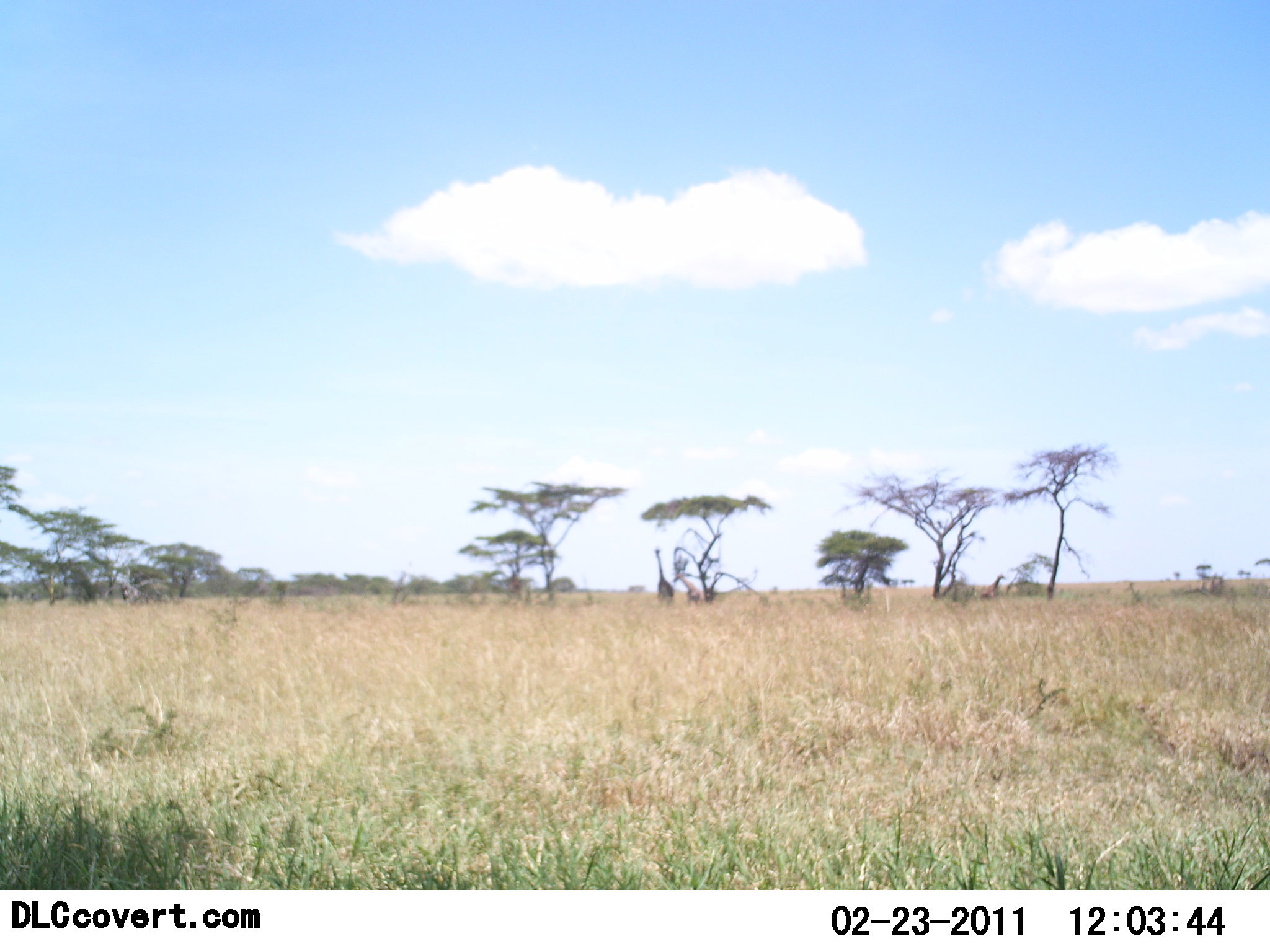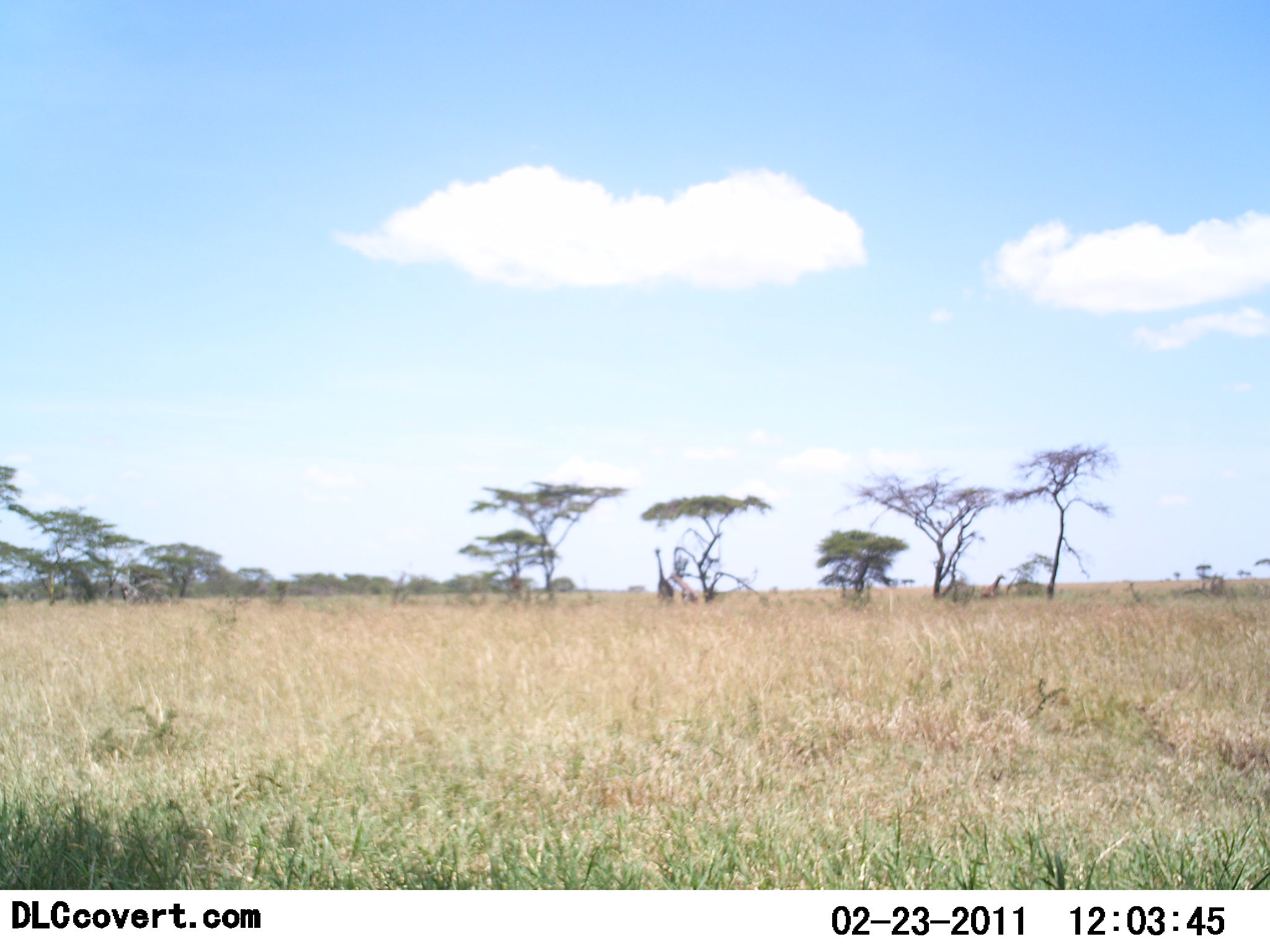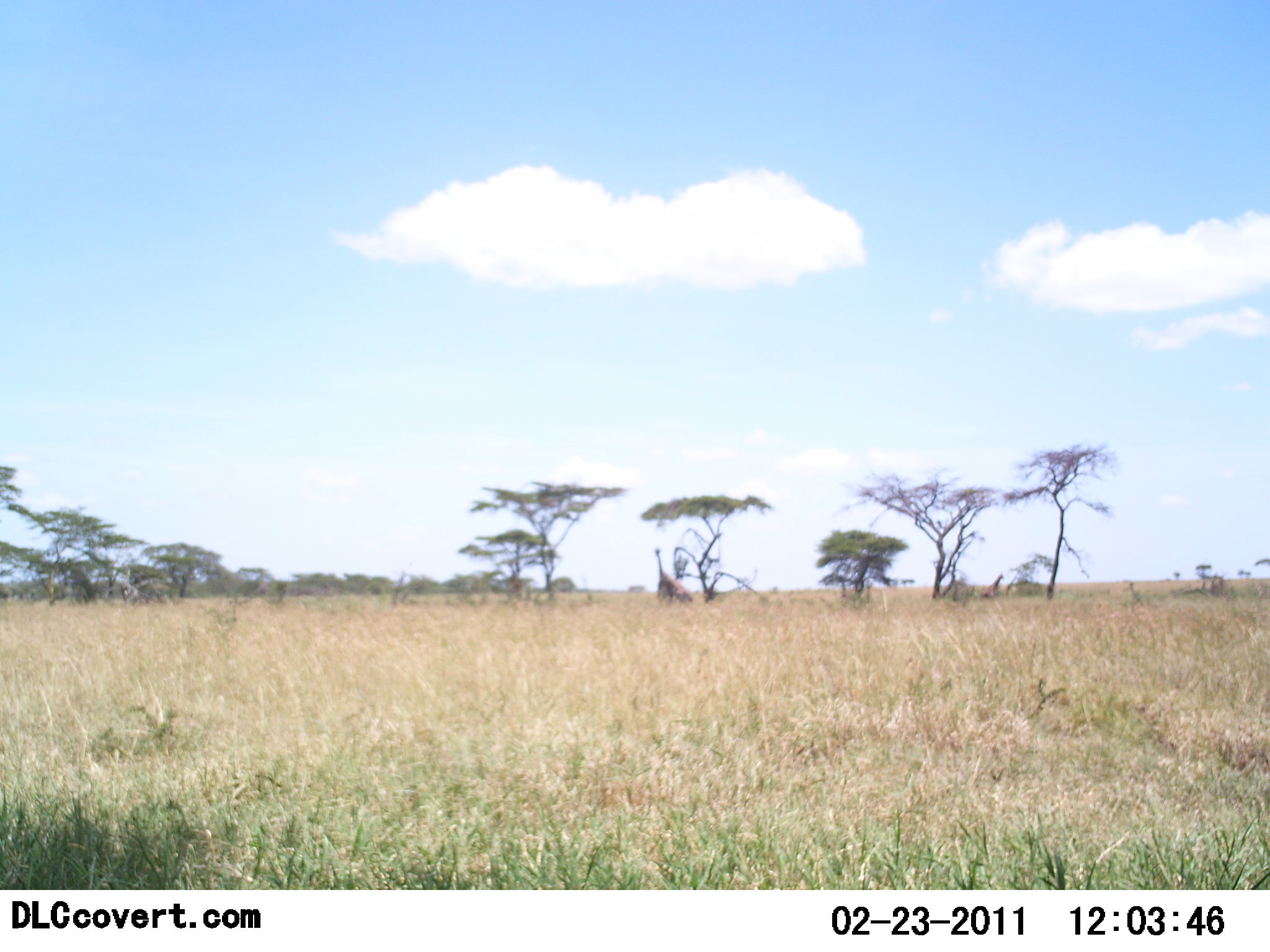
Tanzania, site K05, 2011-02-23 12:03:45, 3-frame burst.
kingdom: Animalia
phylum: Chordata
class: Mammalia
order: Artiodactyla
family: Giraffidae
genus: Giraffa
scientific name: Giraffa camelopardalis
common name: giraffe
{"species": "giraffe (Giraffa camelopardalis)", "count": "3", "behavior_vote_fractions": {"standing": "91%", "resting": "9%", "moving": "45%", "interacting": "9%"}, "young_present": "64%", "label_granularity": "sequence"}